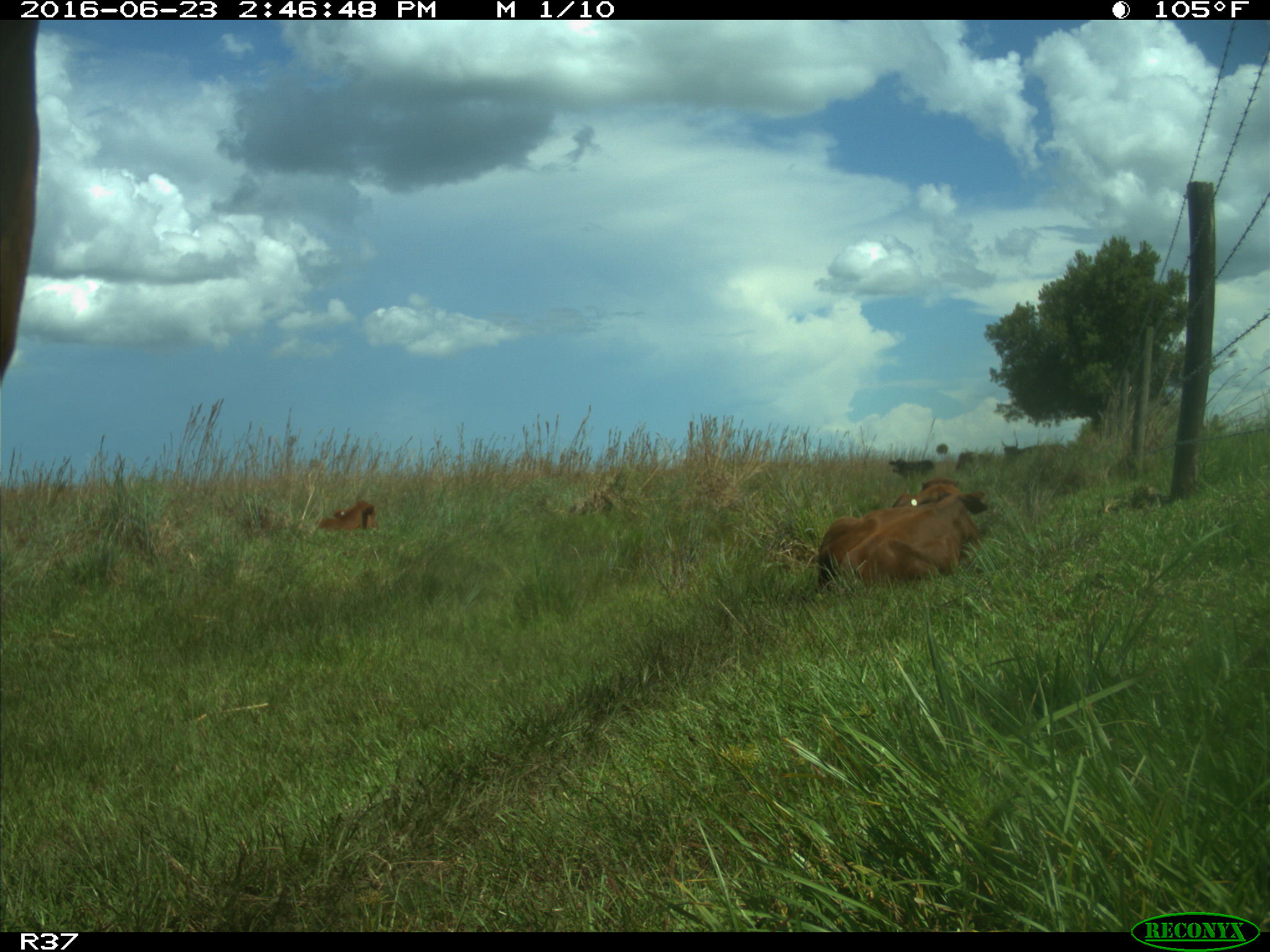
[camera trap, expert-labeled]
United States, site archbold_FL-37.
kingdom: Animalia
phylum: Chordata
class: Mammalia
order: Artiodactyla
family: Bovidae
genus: Bos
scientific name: Bos taurus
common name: domestic cow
Bos taurus (domestic cow).